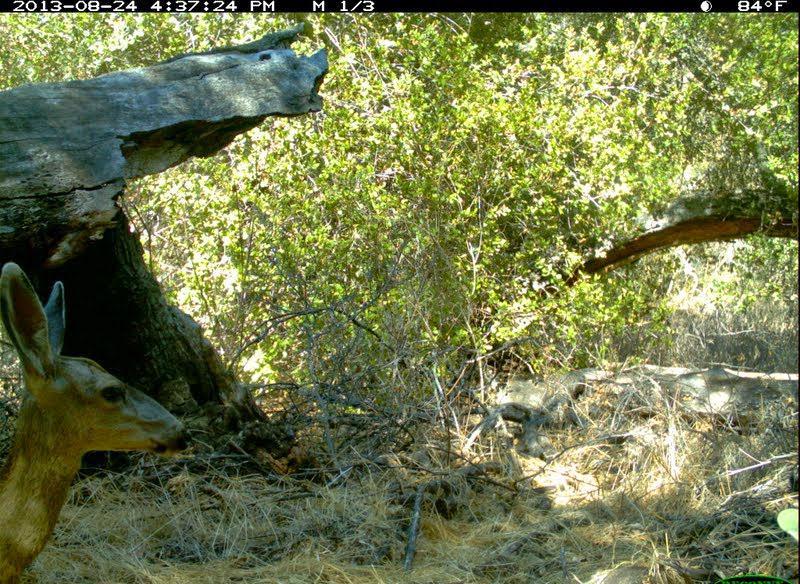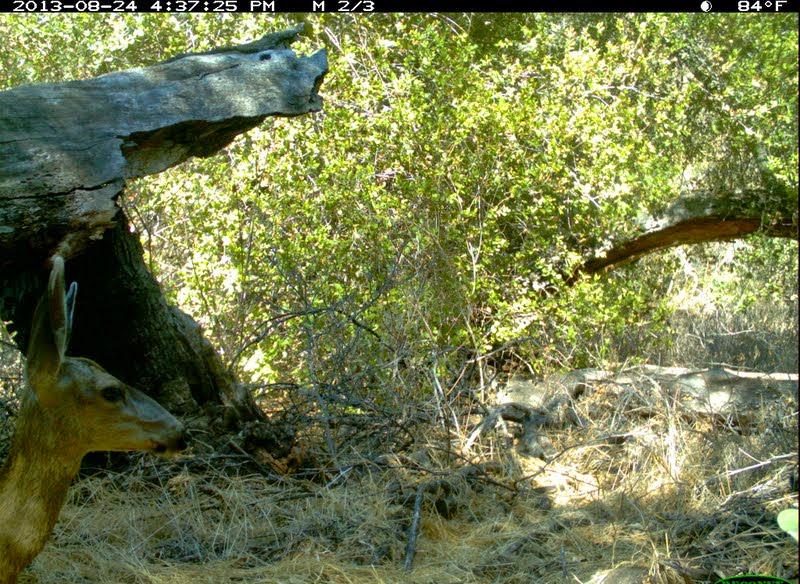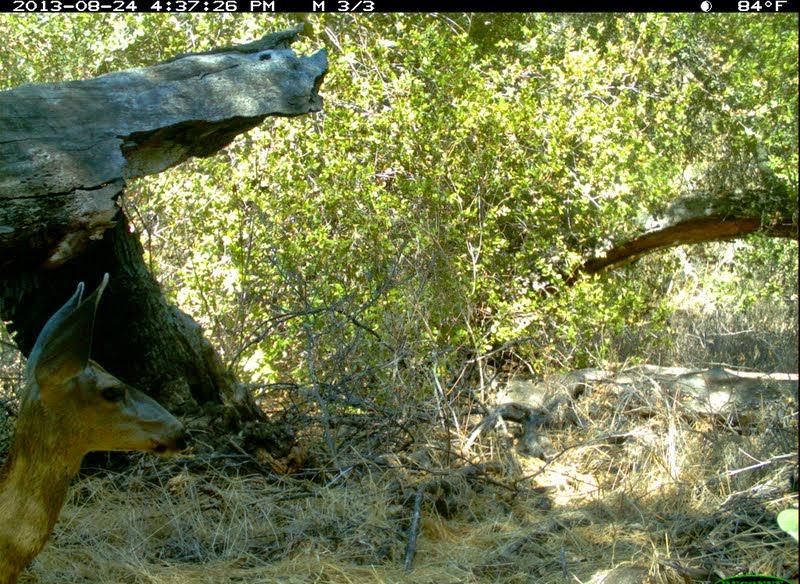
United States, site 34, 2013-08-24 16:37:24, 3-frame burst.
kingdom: Animalia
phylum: Chordata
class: Mammalia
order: Artiodactyla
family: Cervidae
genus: Odocoileus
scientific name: Odocoileus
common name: deer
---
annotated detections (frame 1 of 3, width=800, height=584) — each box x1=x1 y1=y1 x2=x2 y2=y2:
deer: x1=0 y1=262 x2=193 y2=584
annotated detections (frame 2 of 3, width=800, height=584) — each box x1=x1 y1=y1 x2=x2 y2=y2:
deer: x1=0 y1=259 x2=190 y2=584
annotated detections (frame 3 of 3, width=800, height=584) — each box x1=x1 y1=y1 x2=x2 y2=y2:
deer: x1=0 y1=273 x2=195 y2=584